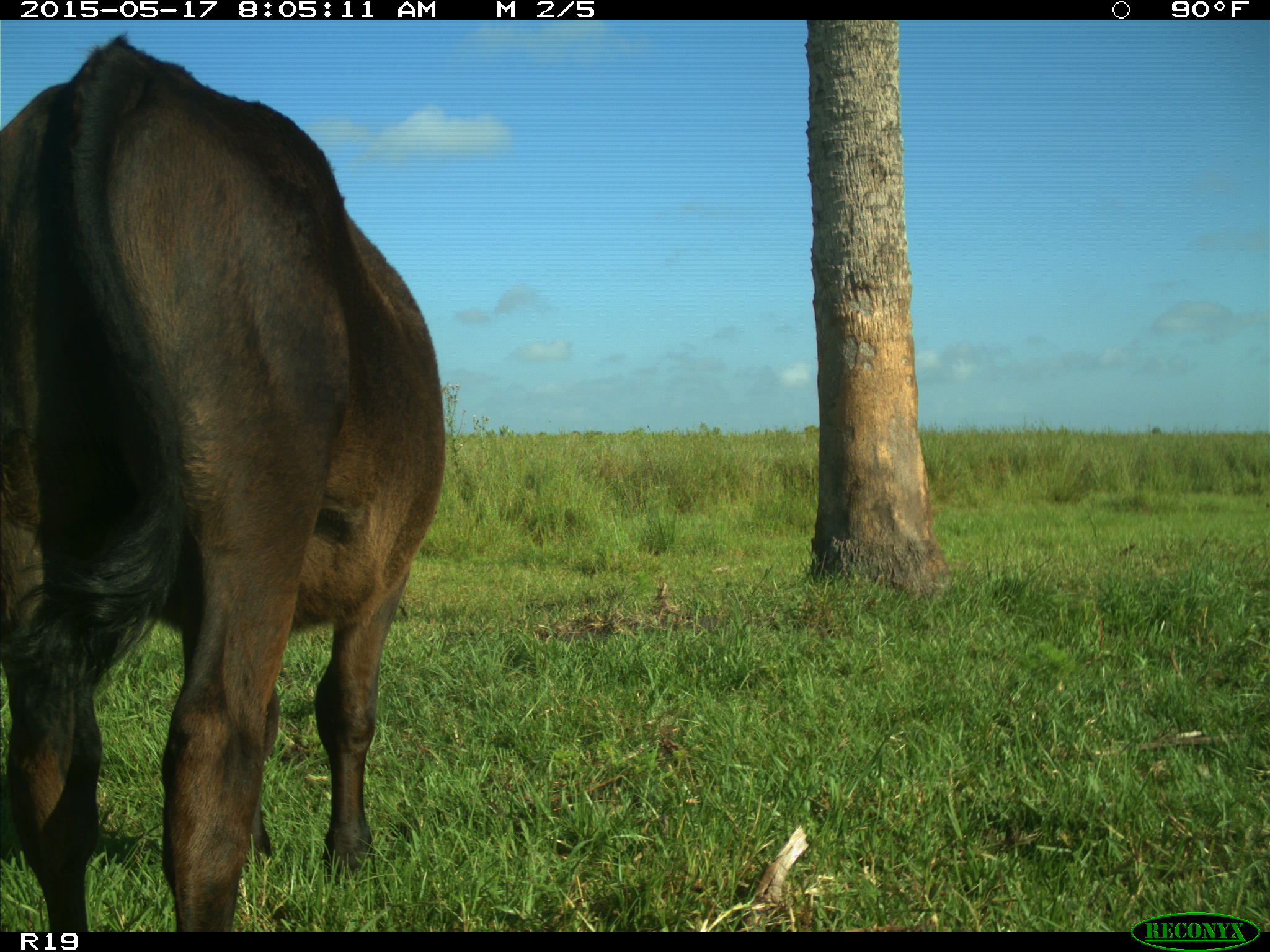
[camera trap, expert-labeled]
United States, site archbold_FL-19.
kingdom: Animalia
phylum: Chordata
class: Mammalia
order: Artiodactyla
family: Bovidae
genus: Bos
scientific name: Bos taurus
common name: domestic cow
Bos taurus (domestic cow).